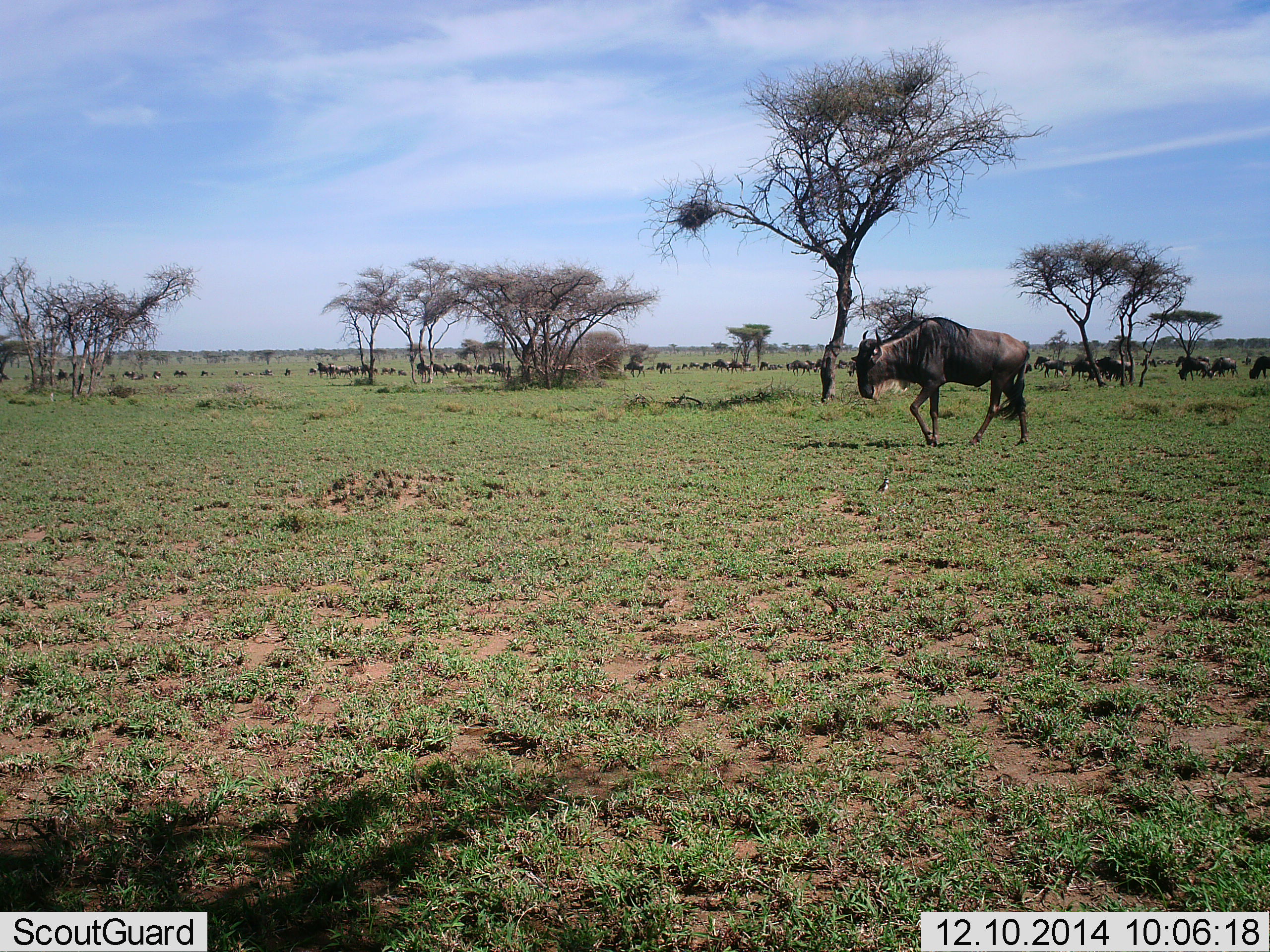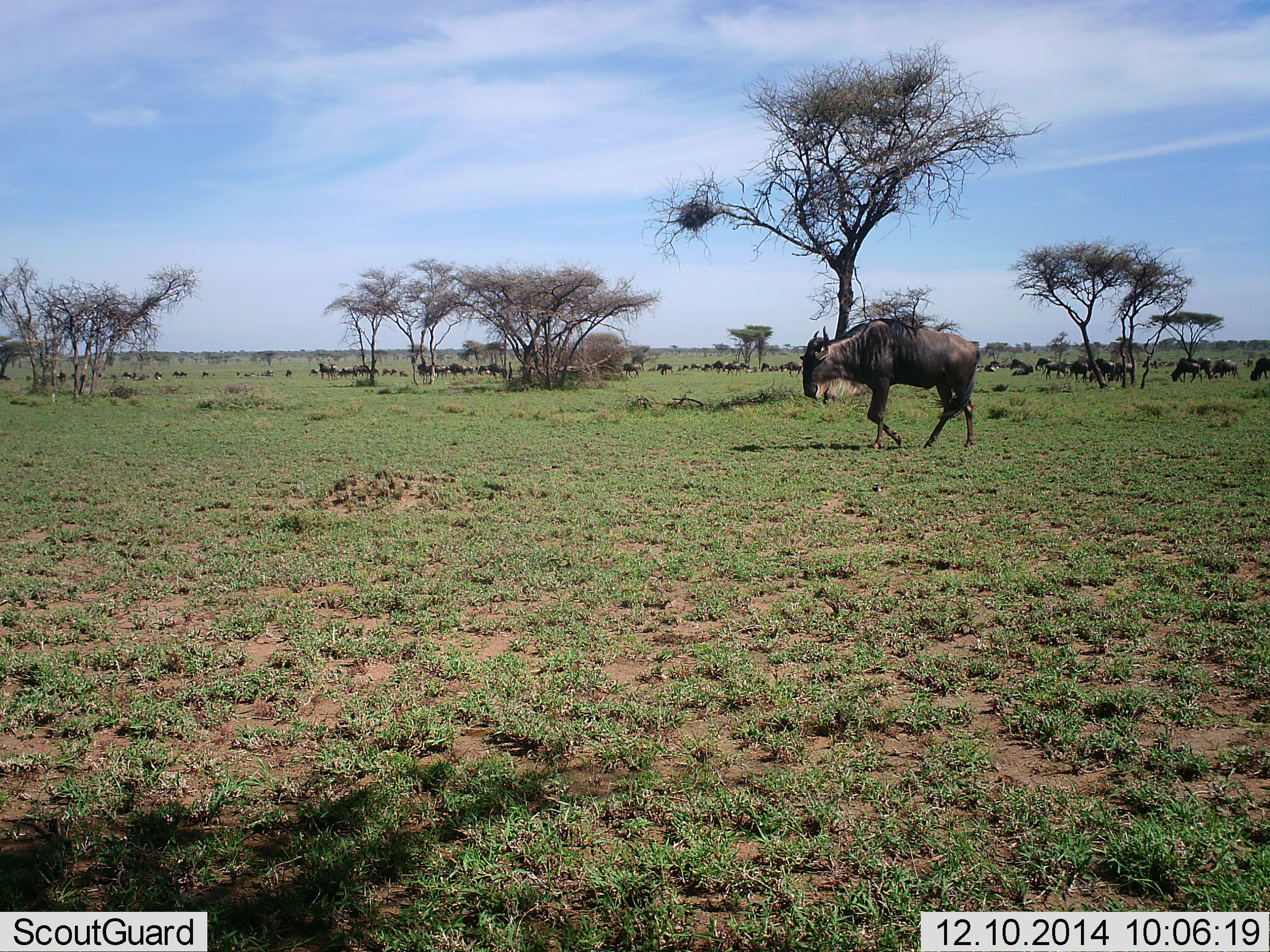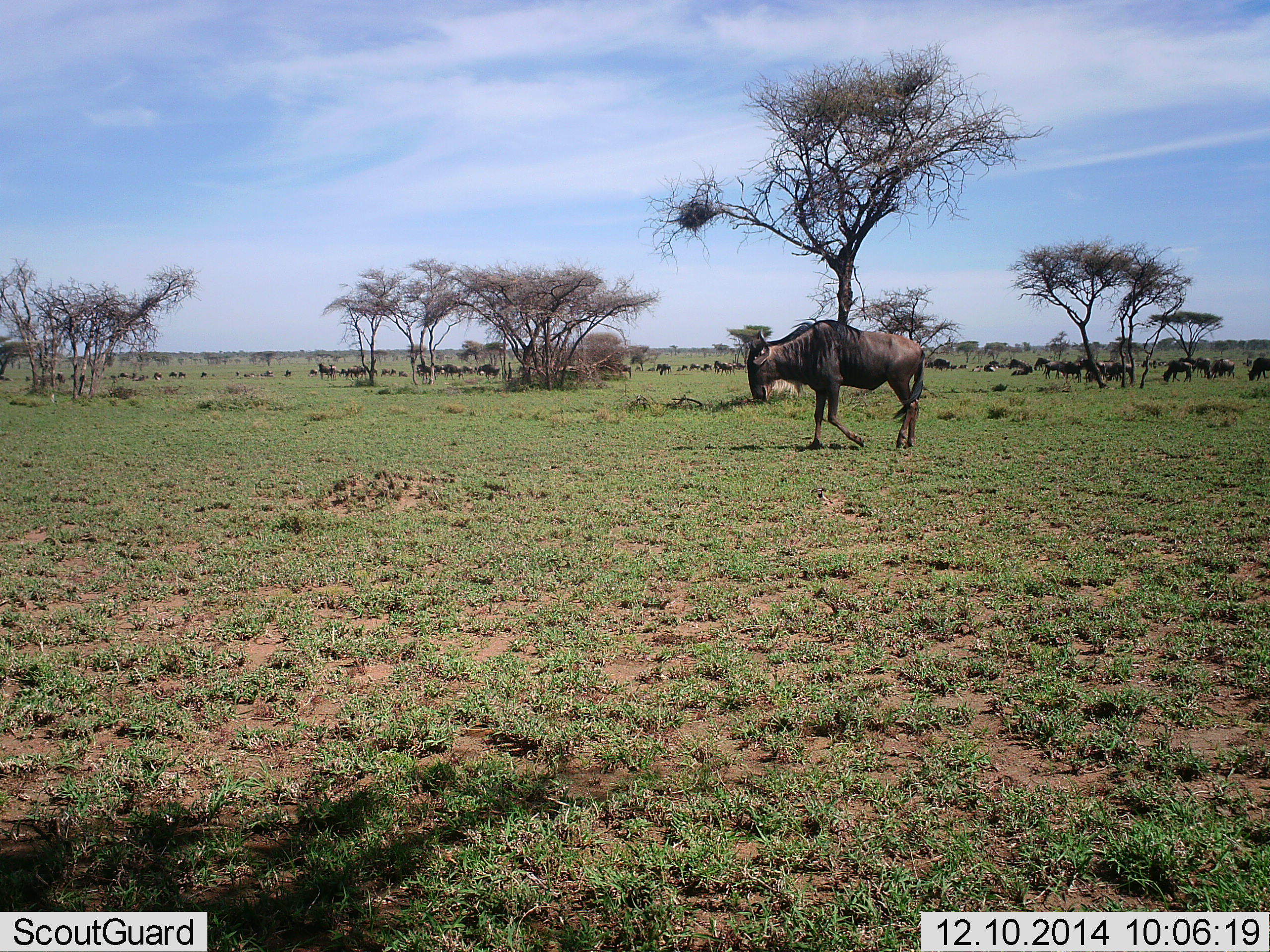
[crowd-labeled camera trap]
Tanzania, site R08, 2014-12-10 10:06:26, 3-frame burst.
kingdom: Animalia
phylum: Chordata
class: Mammalia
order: Artiodactyla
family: Bovidae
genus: Connochaetes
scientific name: Connochaetes taurinus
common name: blue wildebeest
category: wildebeest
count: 11-50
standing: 36%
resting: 9%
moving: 82%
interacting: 9%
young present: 0%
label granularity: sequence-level